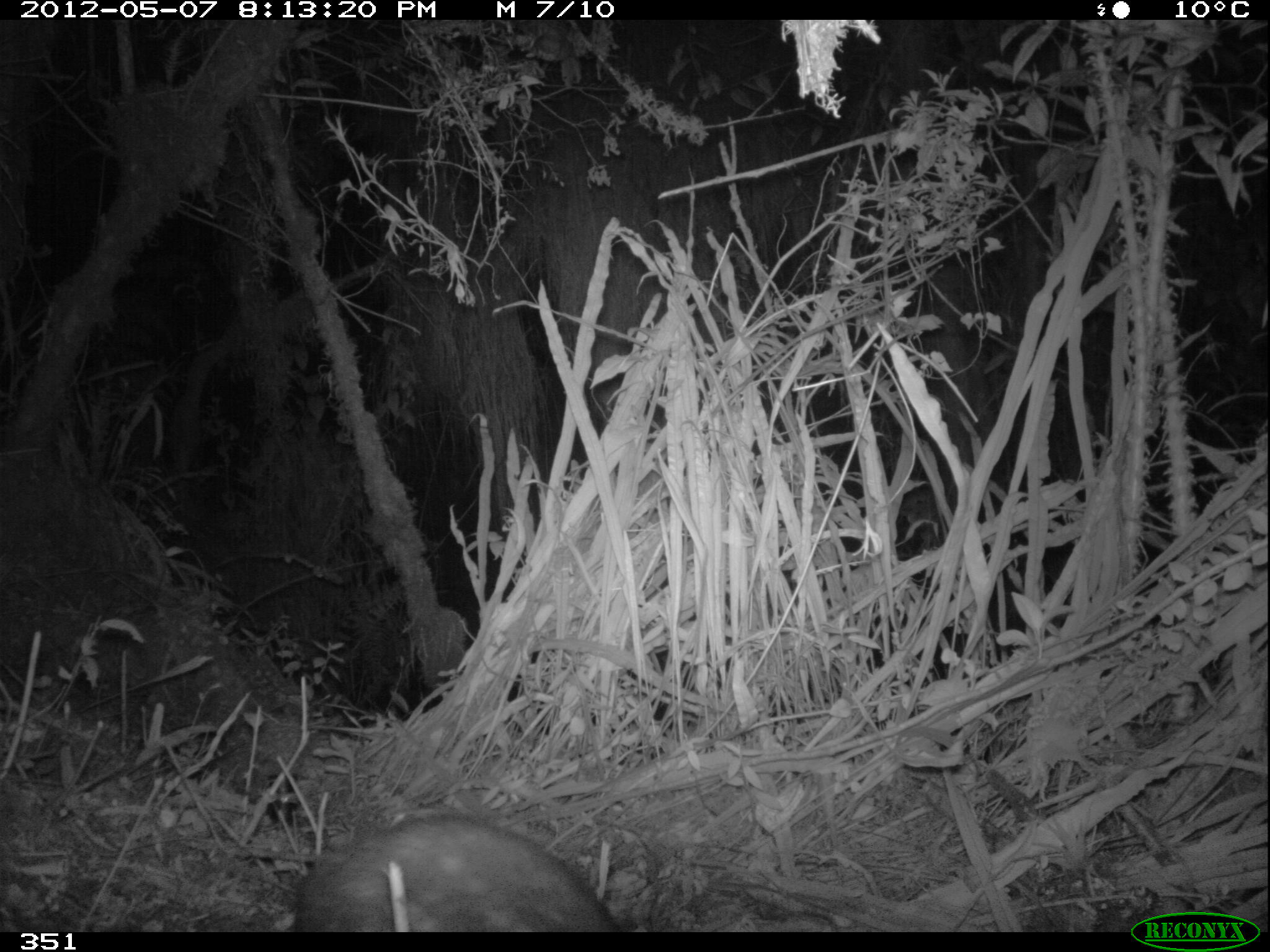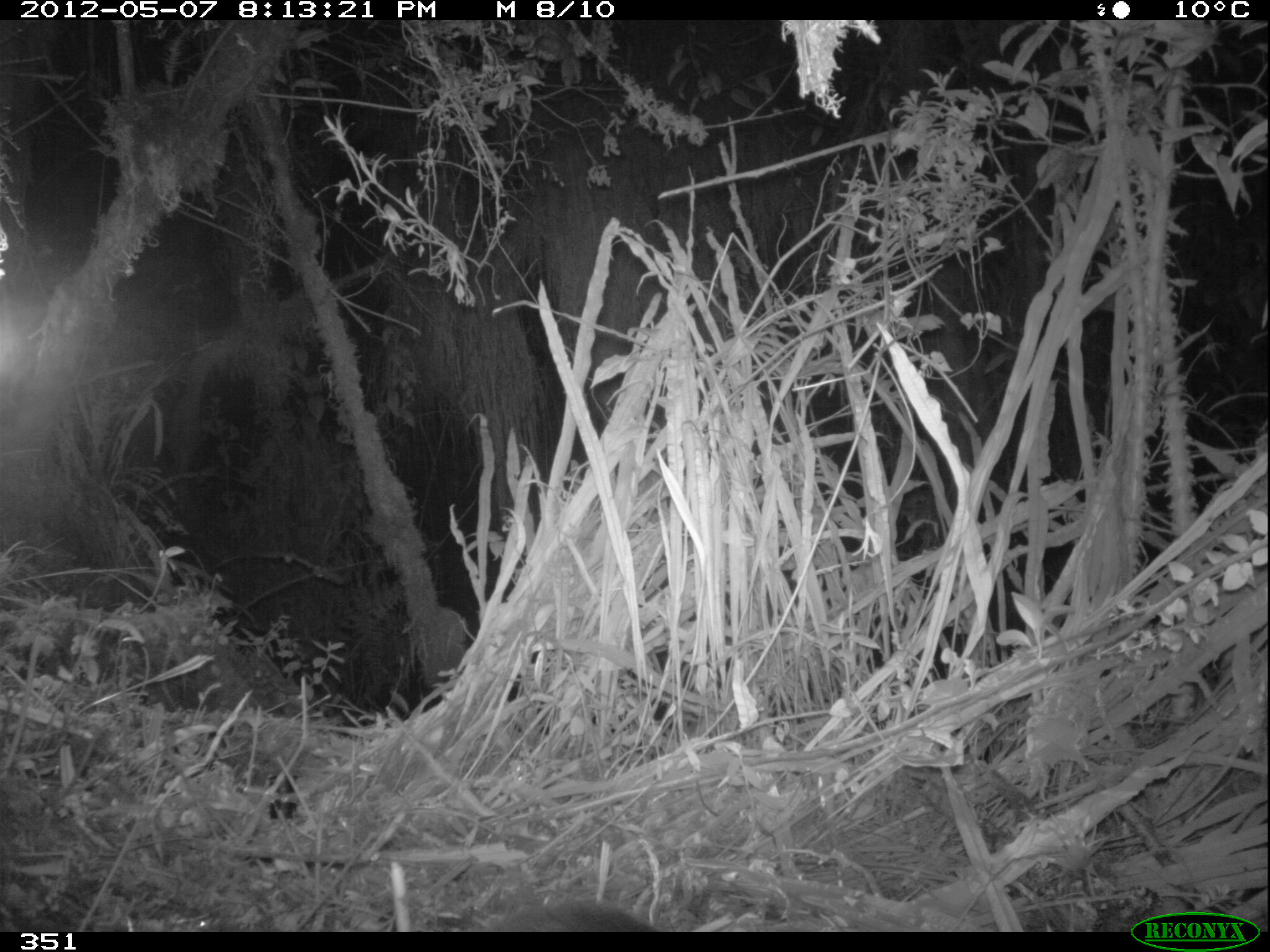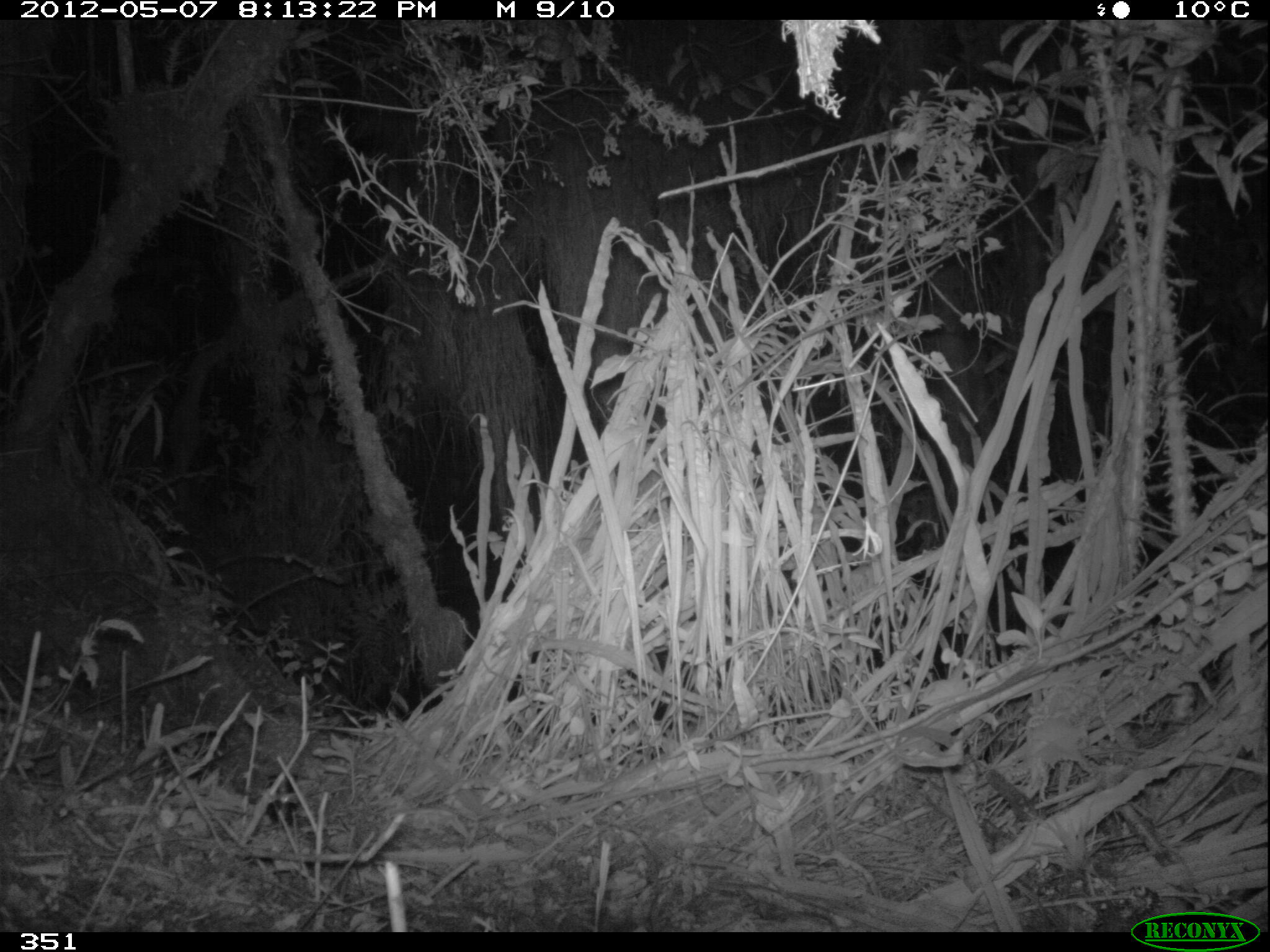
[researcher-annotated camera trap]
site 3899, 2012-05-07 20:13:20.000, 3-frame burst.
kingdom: Animalia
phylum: Chordata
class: Mammalia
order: Rodentia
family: Cuniculidae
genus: Cuniculus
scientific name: Cuniculus taczanowskii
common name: mountain paca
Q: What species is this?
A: Cuniculus taczanowskii (mountain paca).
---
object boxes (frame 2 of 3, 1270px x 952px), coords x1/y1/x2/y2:
cuniculus taczanowskii: 487/898/658/932